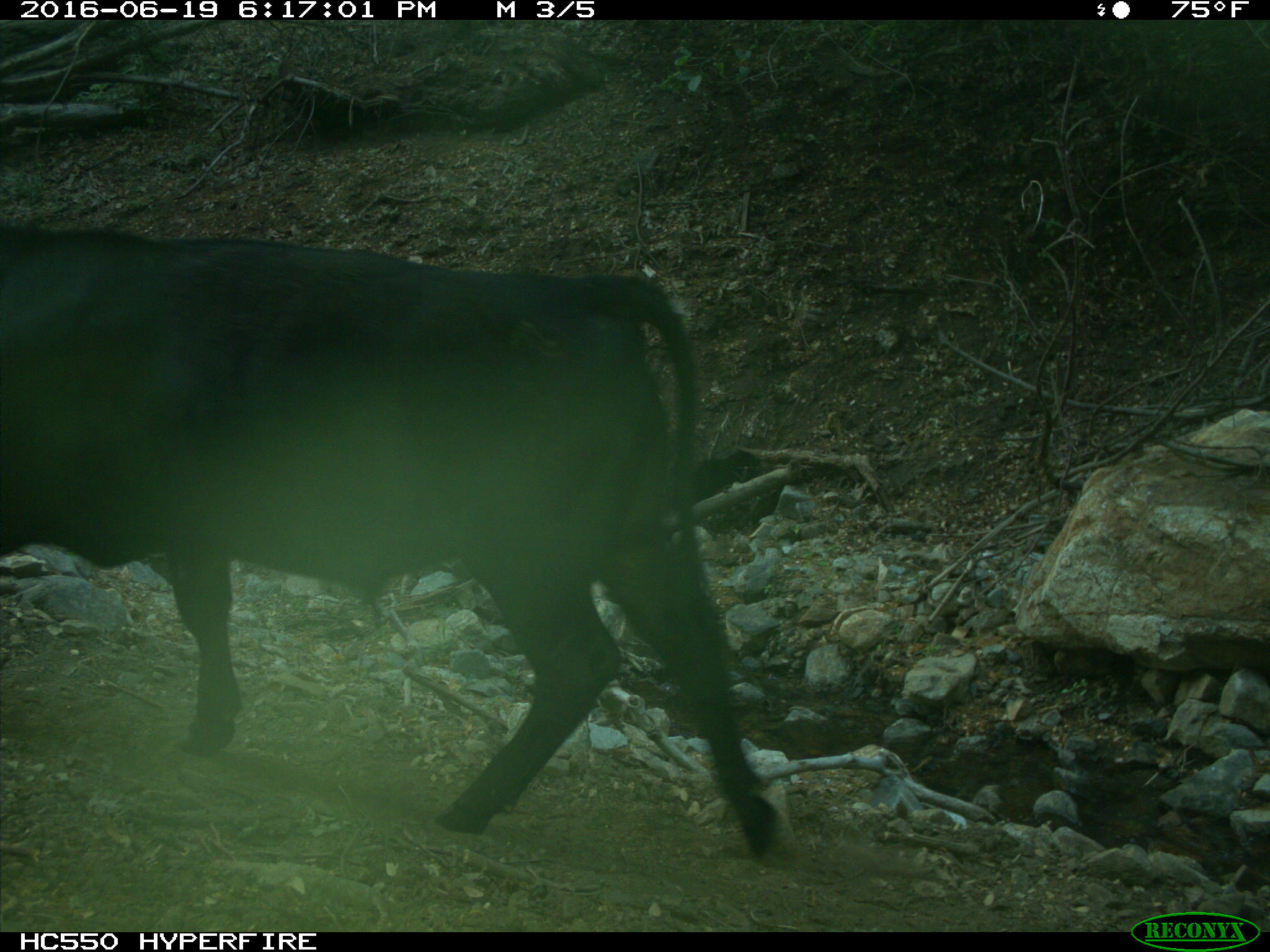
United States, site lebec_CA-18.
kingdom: Animalia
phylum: Chordata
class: Mammalia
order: Artiodactyla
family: Bovidae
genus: Bos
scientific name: Bos taurus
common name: domestic cow